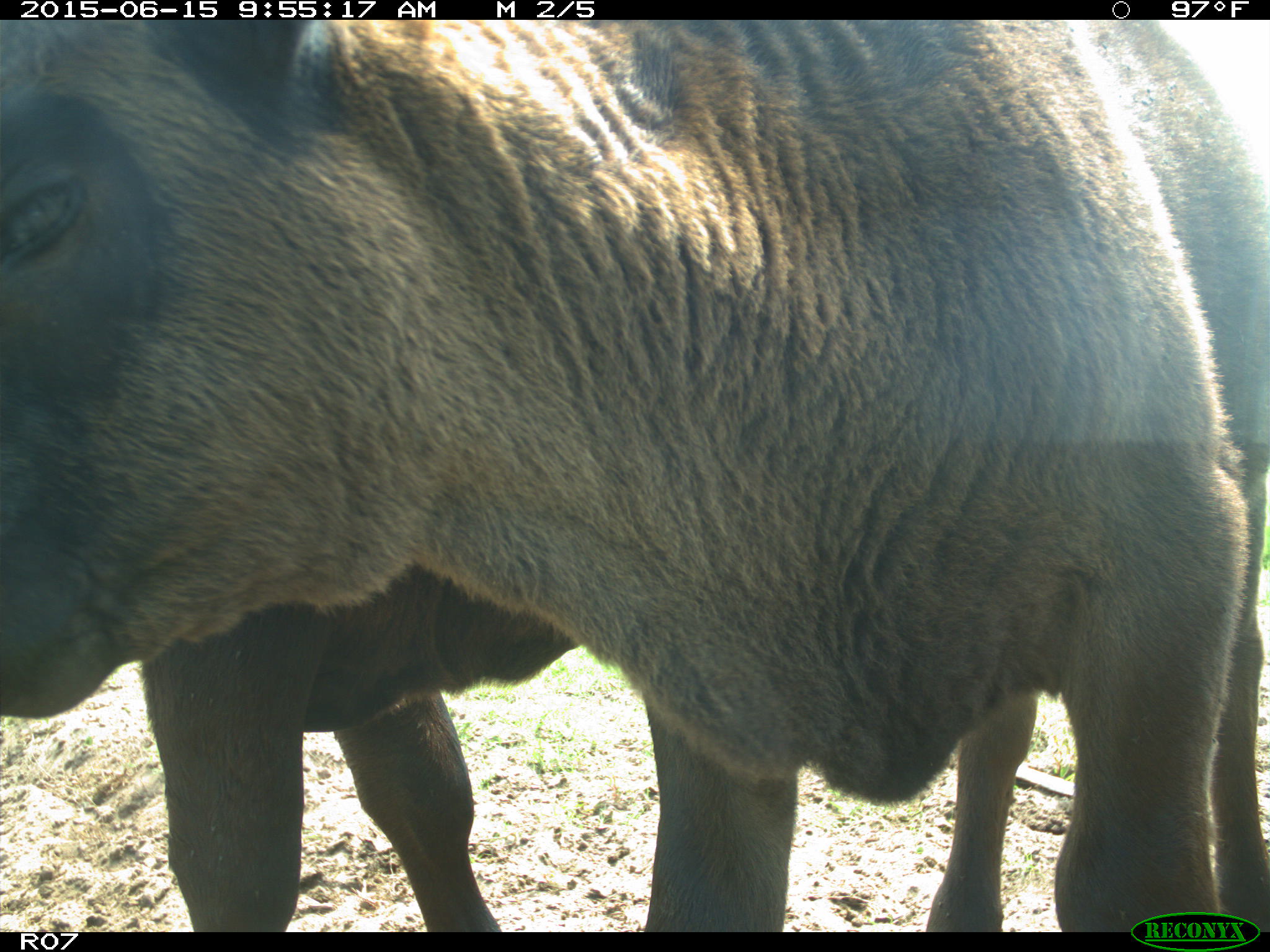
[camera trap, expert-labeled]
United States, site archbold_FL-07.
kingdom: Animalia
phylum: Chordata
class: Mammalia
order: Artiodactyla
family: Bovidae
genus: Bos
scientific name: Bos taurus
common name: domestic cow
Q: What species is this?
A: Bos taurus (domestic cow).